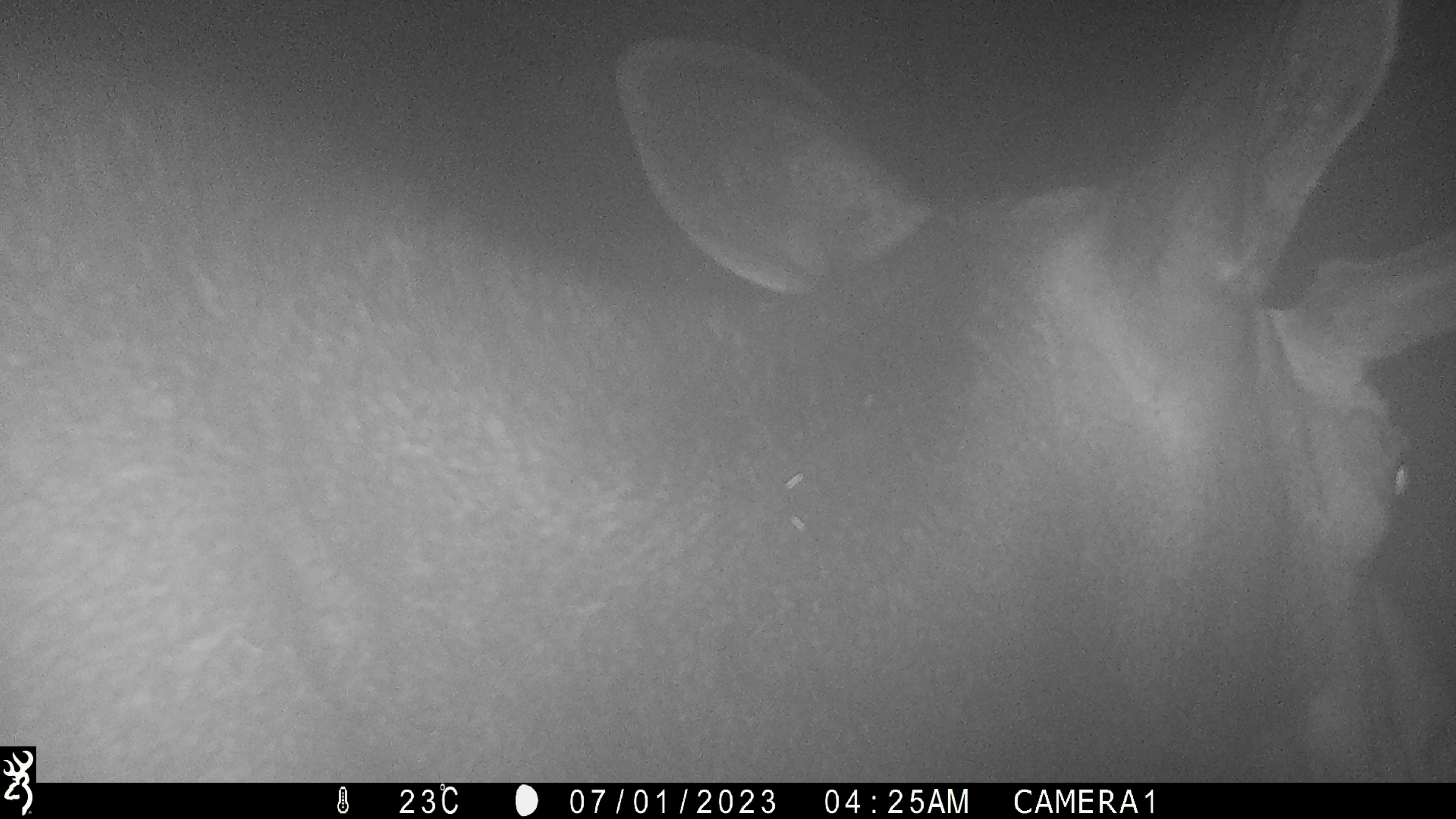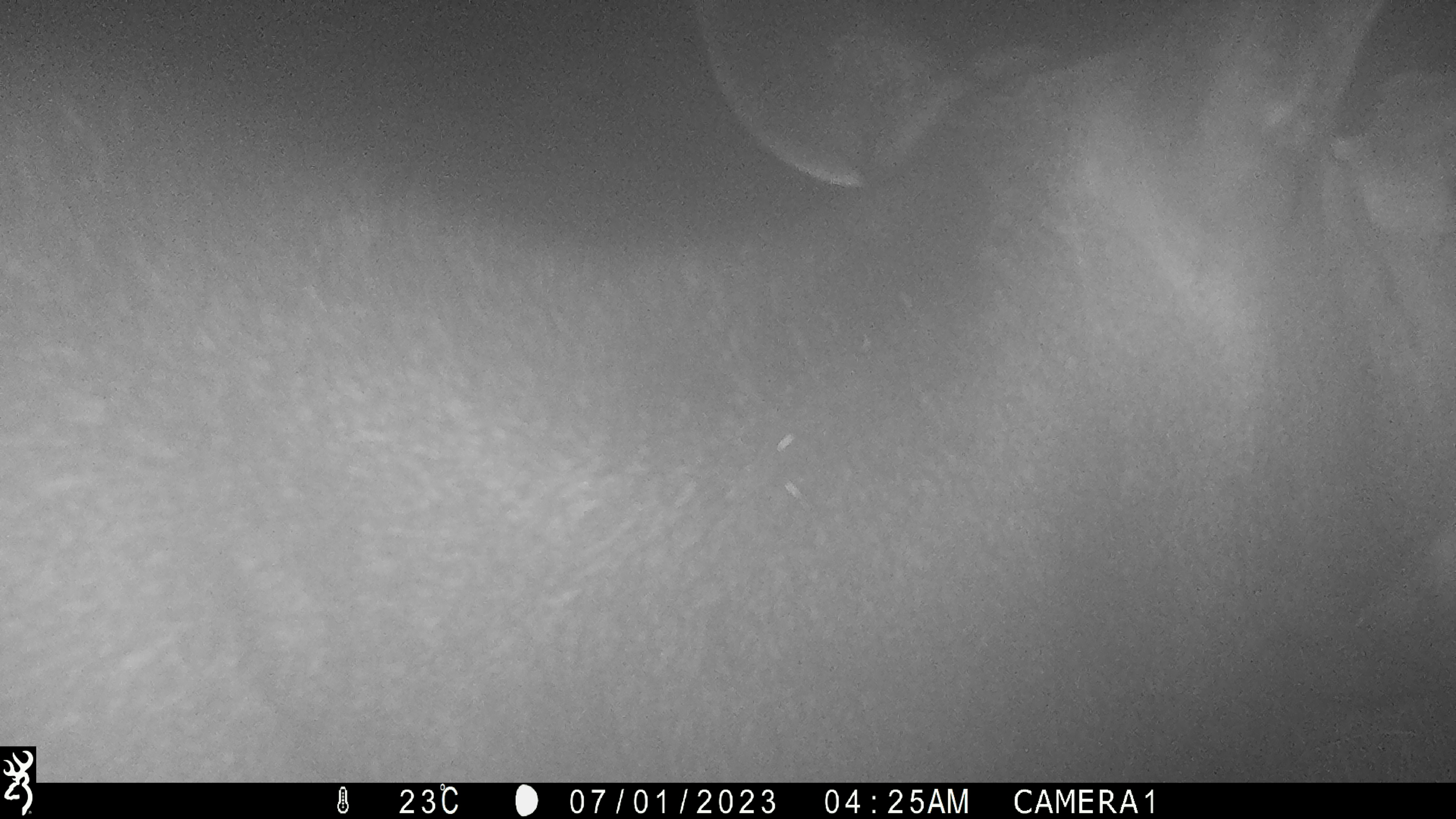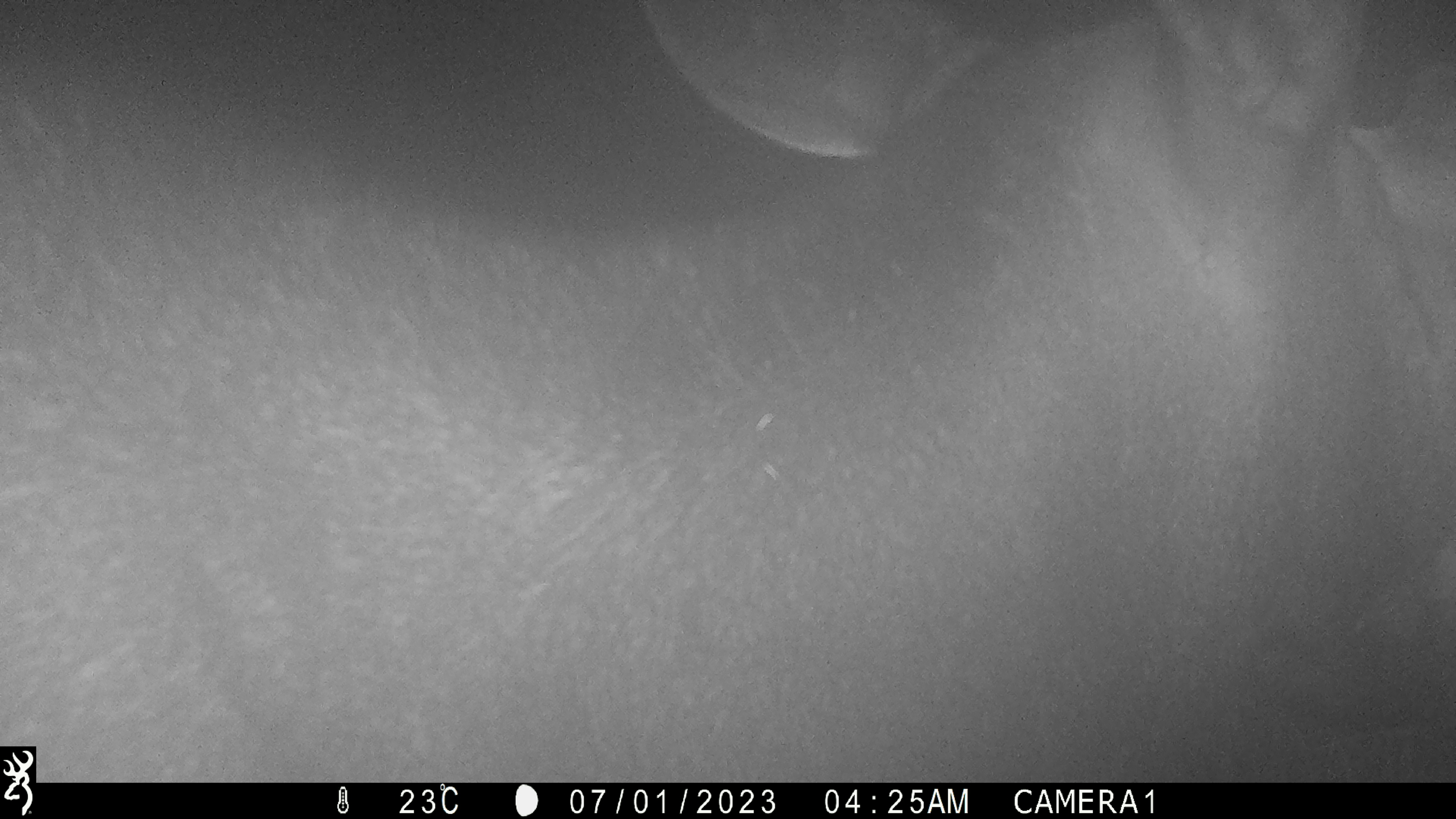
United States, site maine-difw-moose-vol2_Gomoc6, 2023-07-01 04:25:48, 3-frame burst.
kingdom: Animalia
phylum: Chordata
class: Mammalia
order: Artiodactyla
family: Cervidae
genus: Alces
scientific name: Alces alces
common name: moose